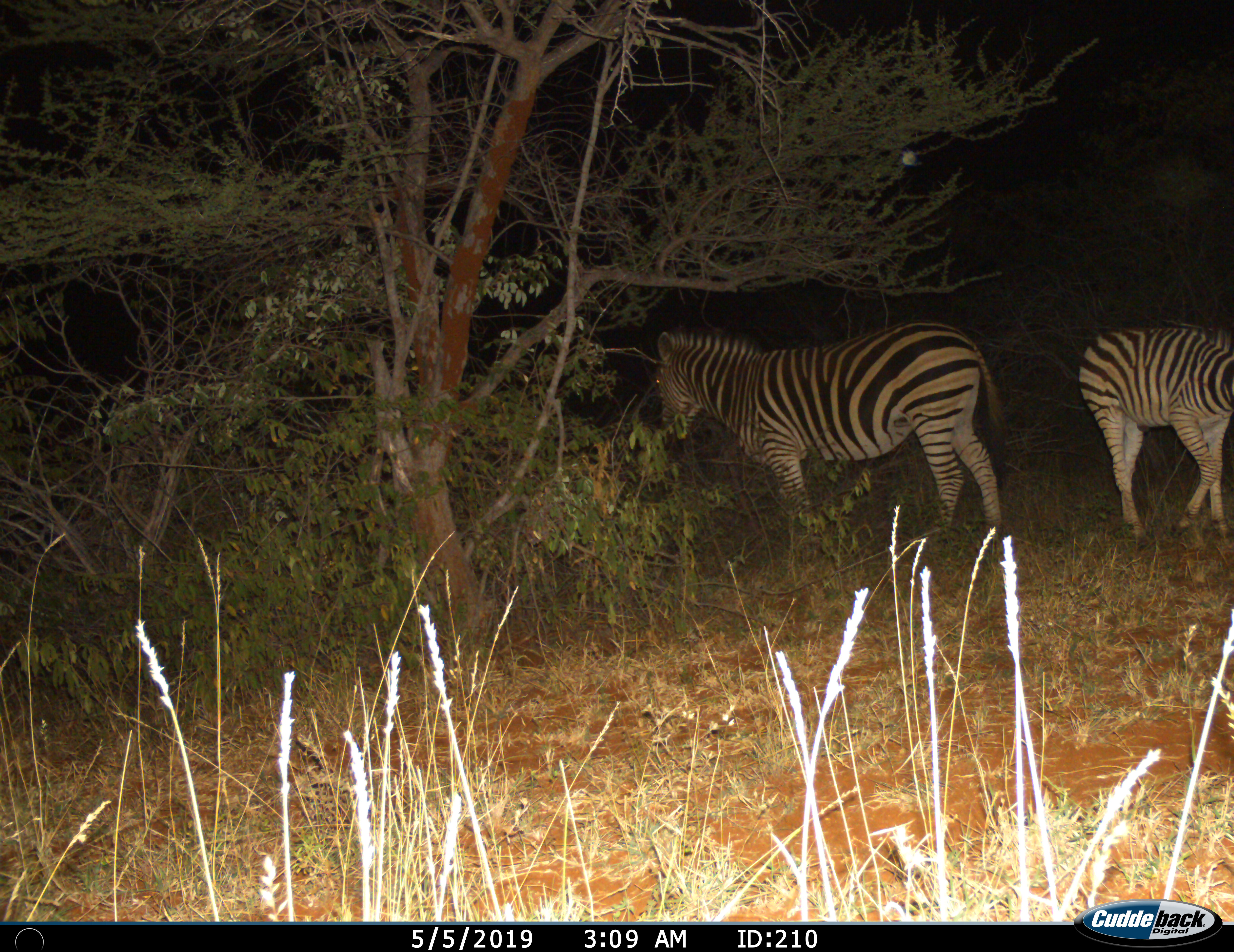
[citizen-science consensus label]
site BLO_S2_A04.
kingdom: Animalia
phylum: Chordata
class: Mammalia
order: Perissodactyla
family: Equidae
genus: Equus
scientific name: Equus quagga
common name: plains zebra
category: zebraplains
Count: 2.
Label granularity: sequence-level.